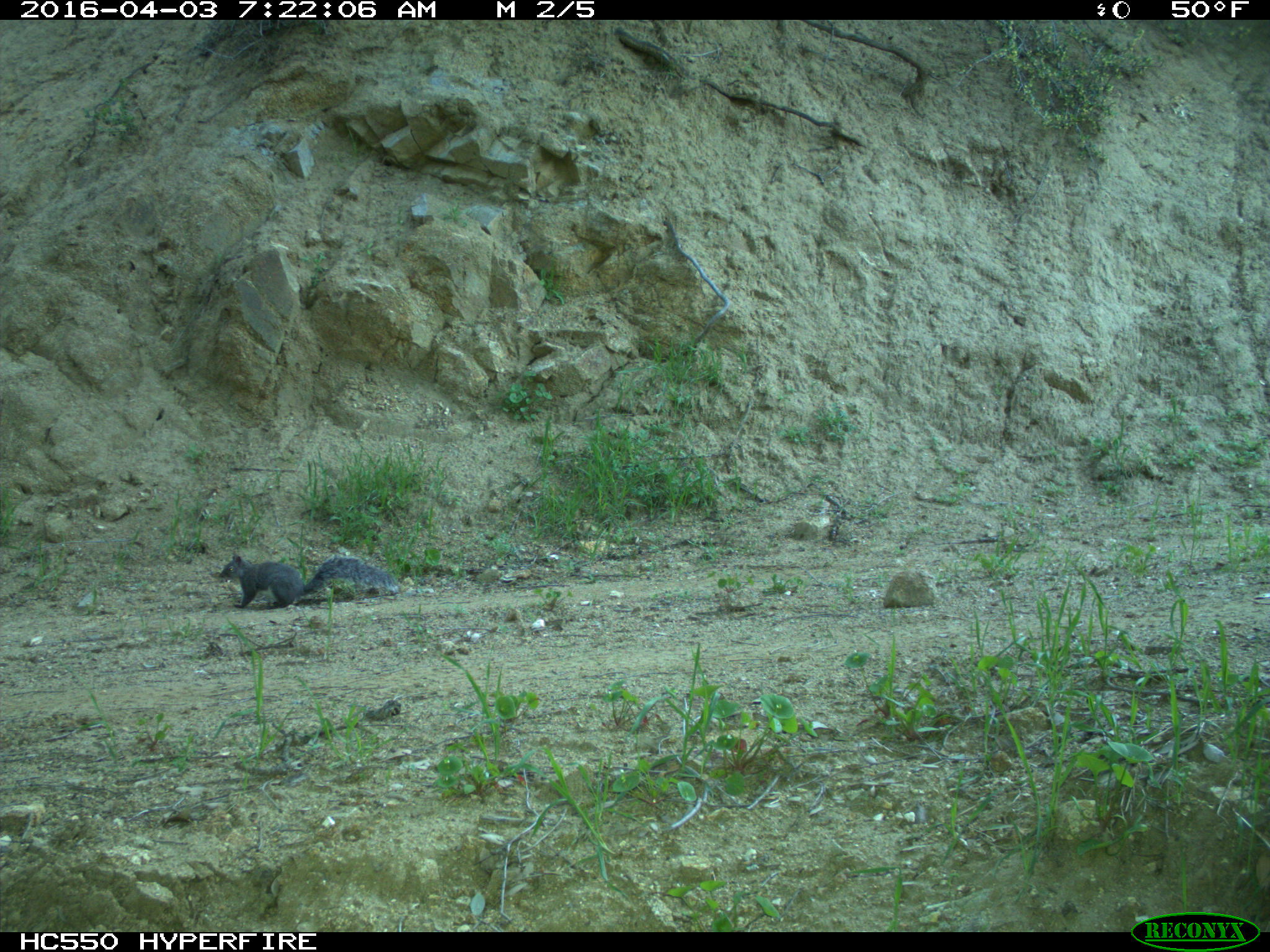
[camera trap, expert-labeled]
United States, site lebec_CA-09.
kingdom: Animalia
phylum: Chordata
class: Mammalia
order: Rodentia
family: Sciuridae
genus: Sciurus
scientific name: Sciurus carolinensis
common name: eastern gray squirrel